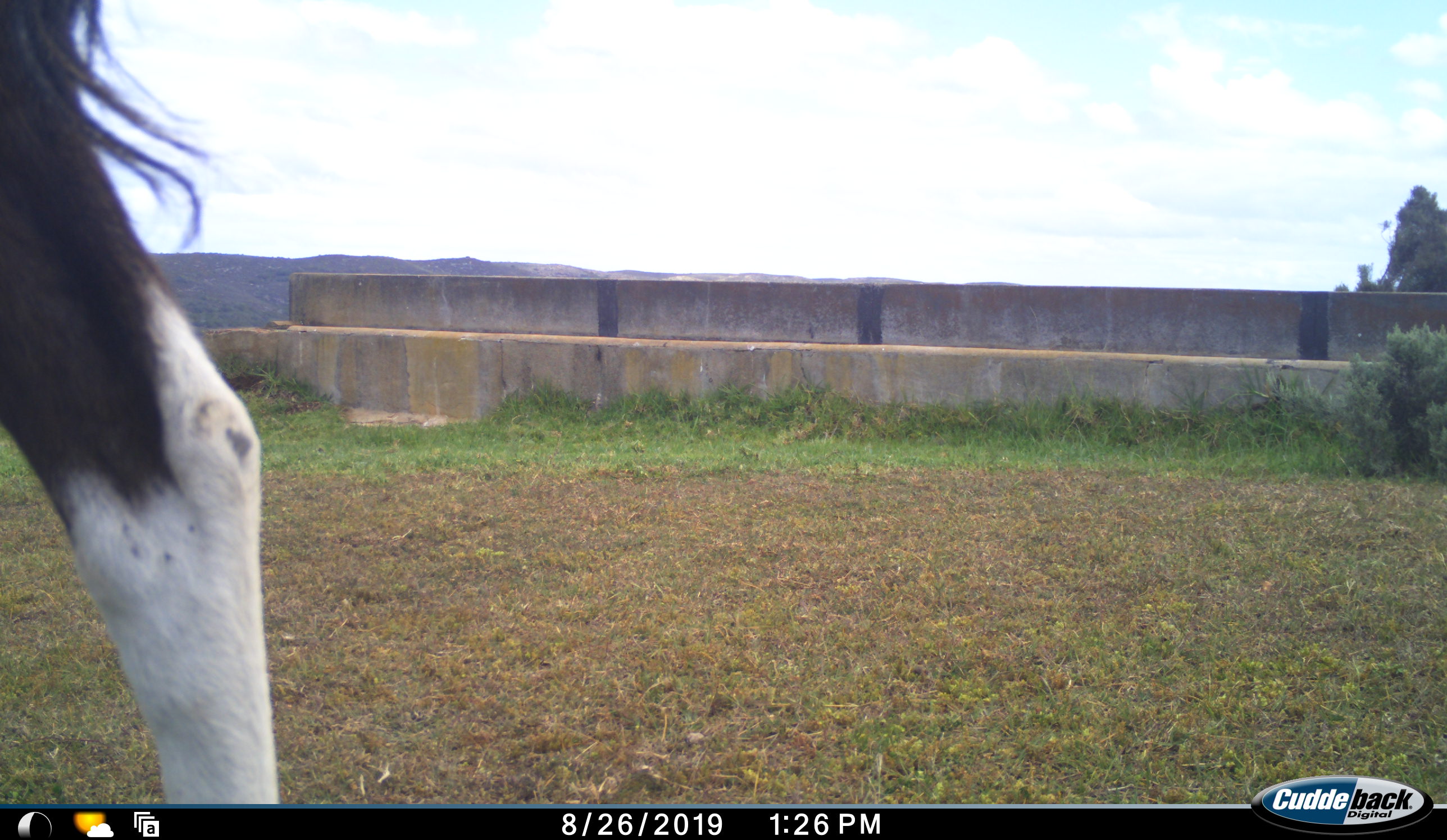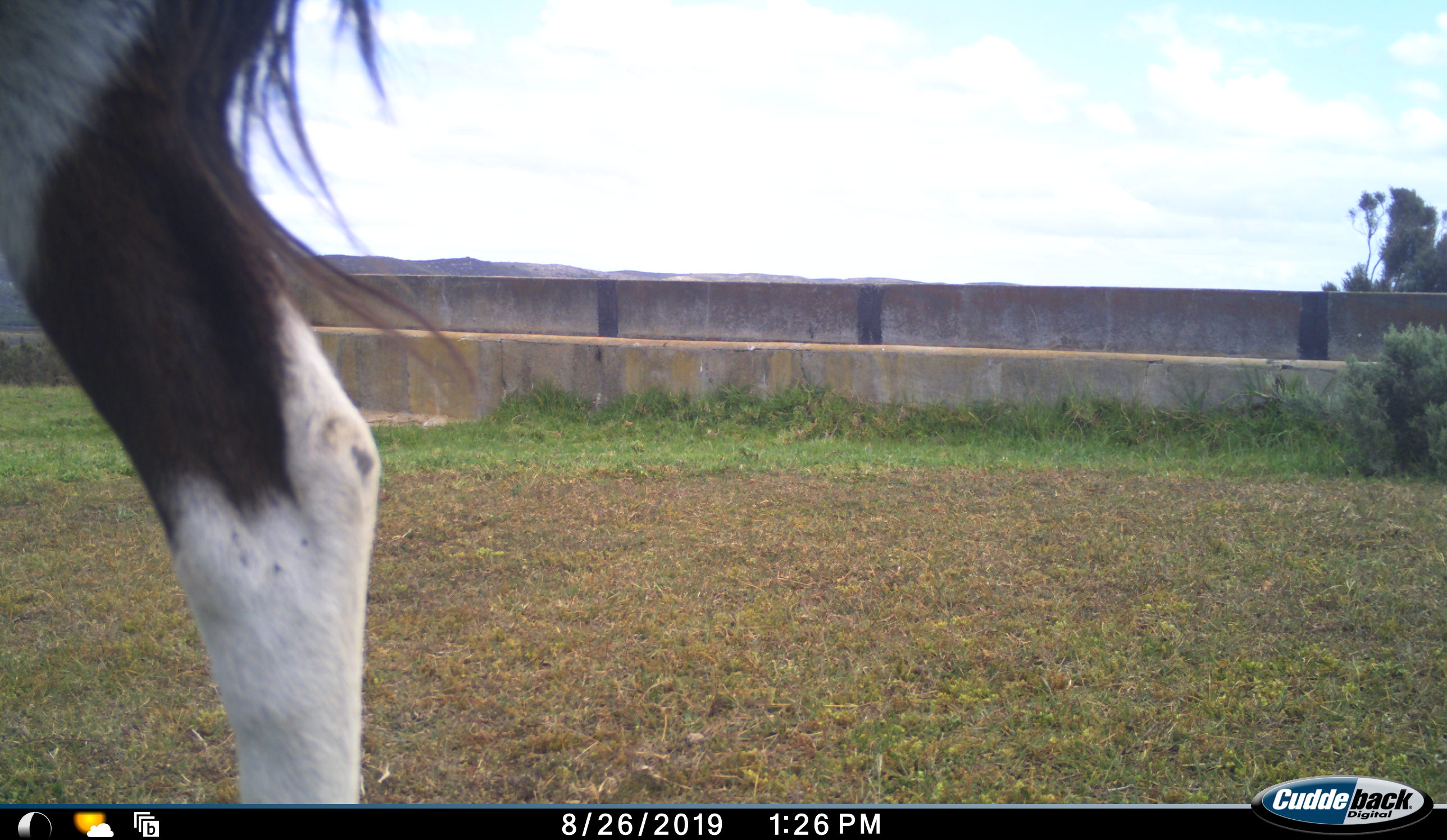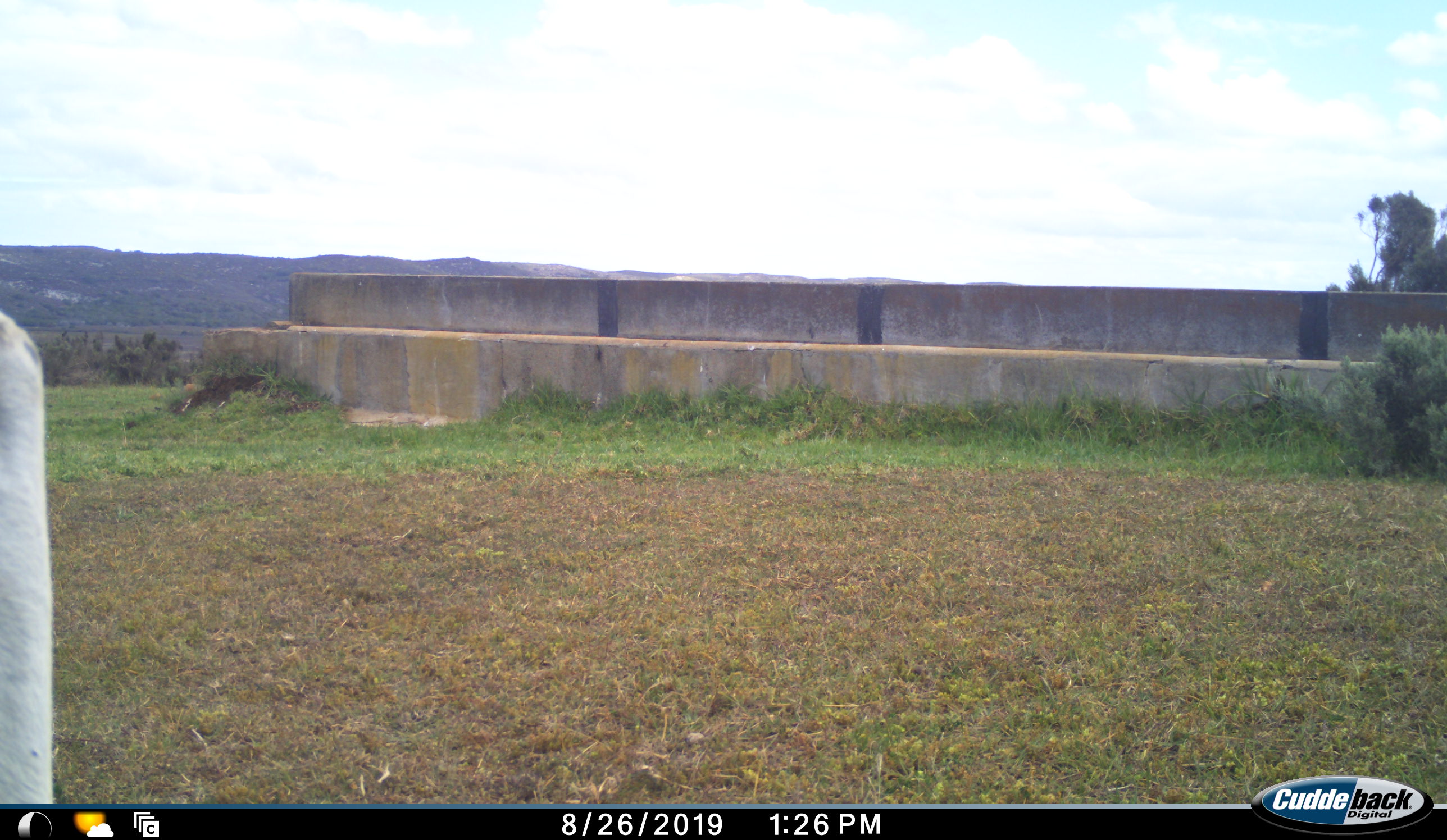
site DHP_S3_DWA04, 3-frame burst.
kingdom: Animalia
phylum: Chordata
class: Mammalia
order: Artiodactyla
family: Bovidae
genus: Damaliscus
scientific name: Damaliscus pygargus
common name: bontebok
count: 1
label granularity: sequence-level